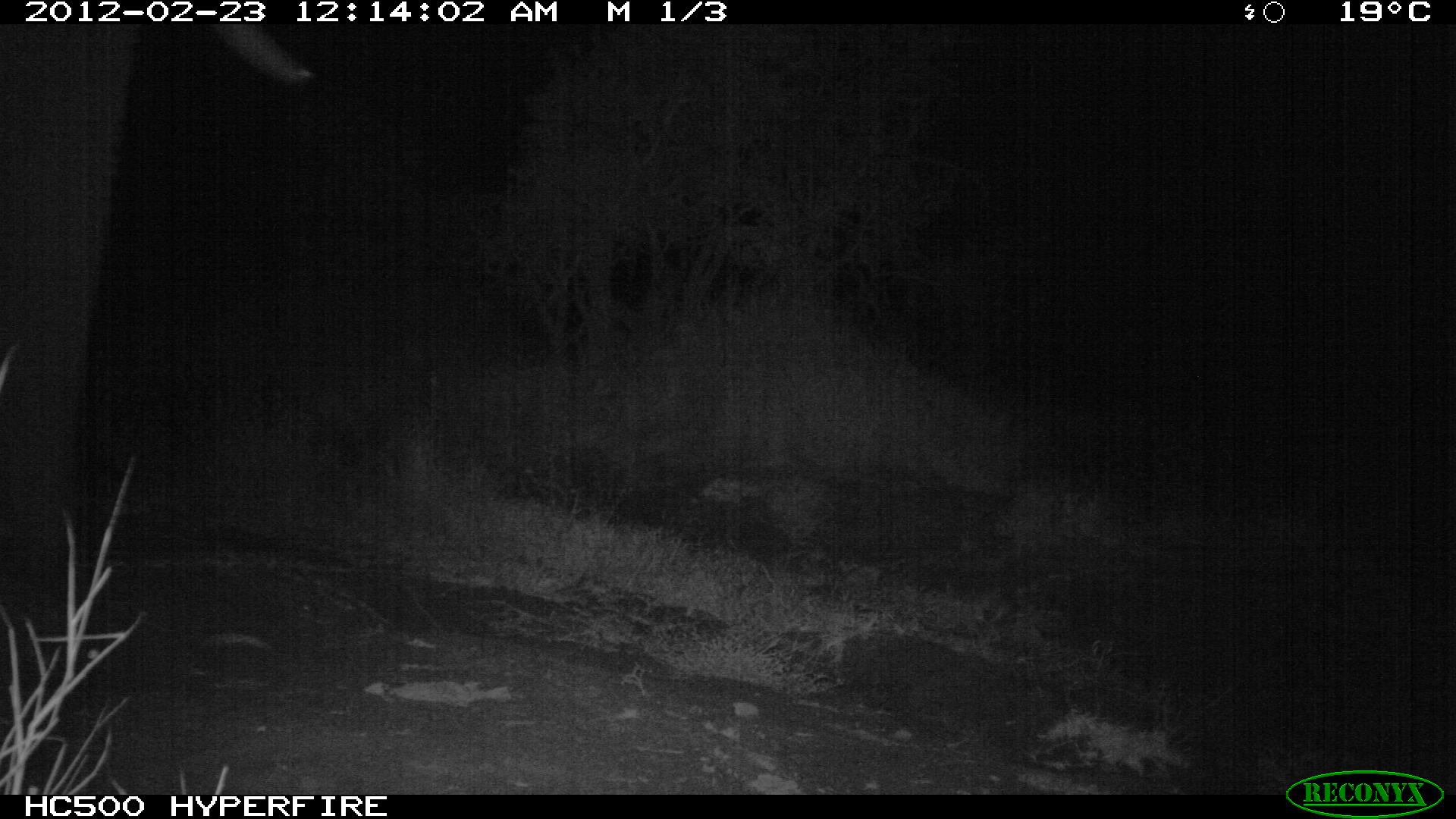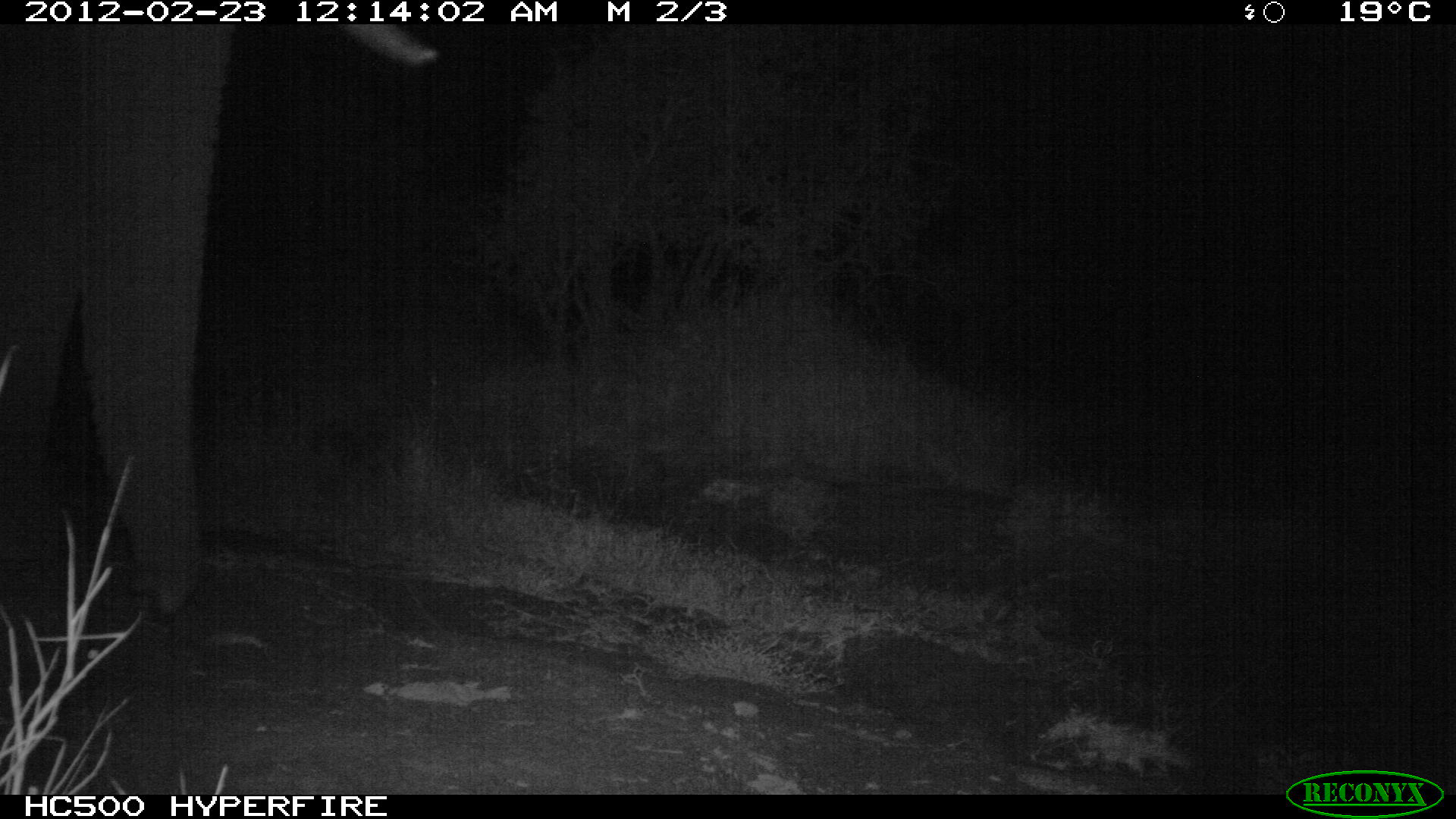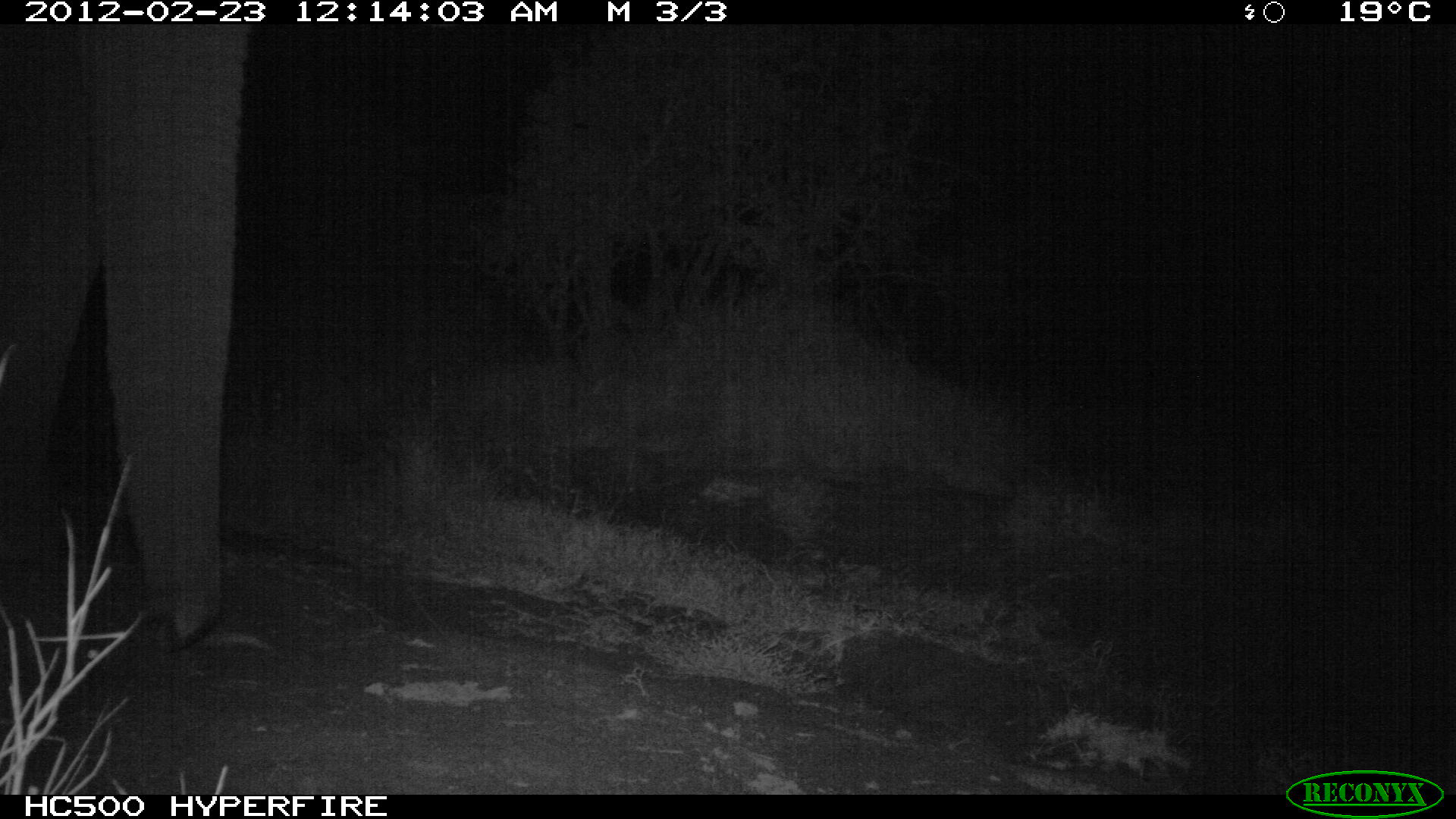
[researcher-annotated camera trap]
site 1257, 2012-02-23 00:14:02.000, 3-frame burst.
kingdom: Animalia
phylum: Chordata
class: Mammalia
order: Proboscidea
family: Elephantidae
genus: Loxodonta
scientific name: Loxodonta africana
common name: african bush elephant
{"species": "Loxodonta africana (african bush elephant)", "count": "1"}